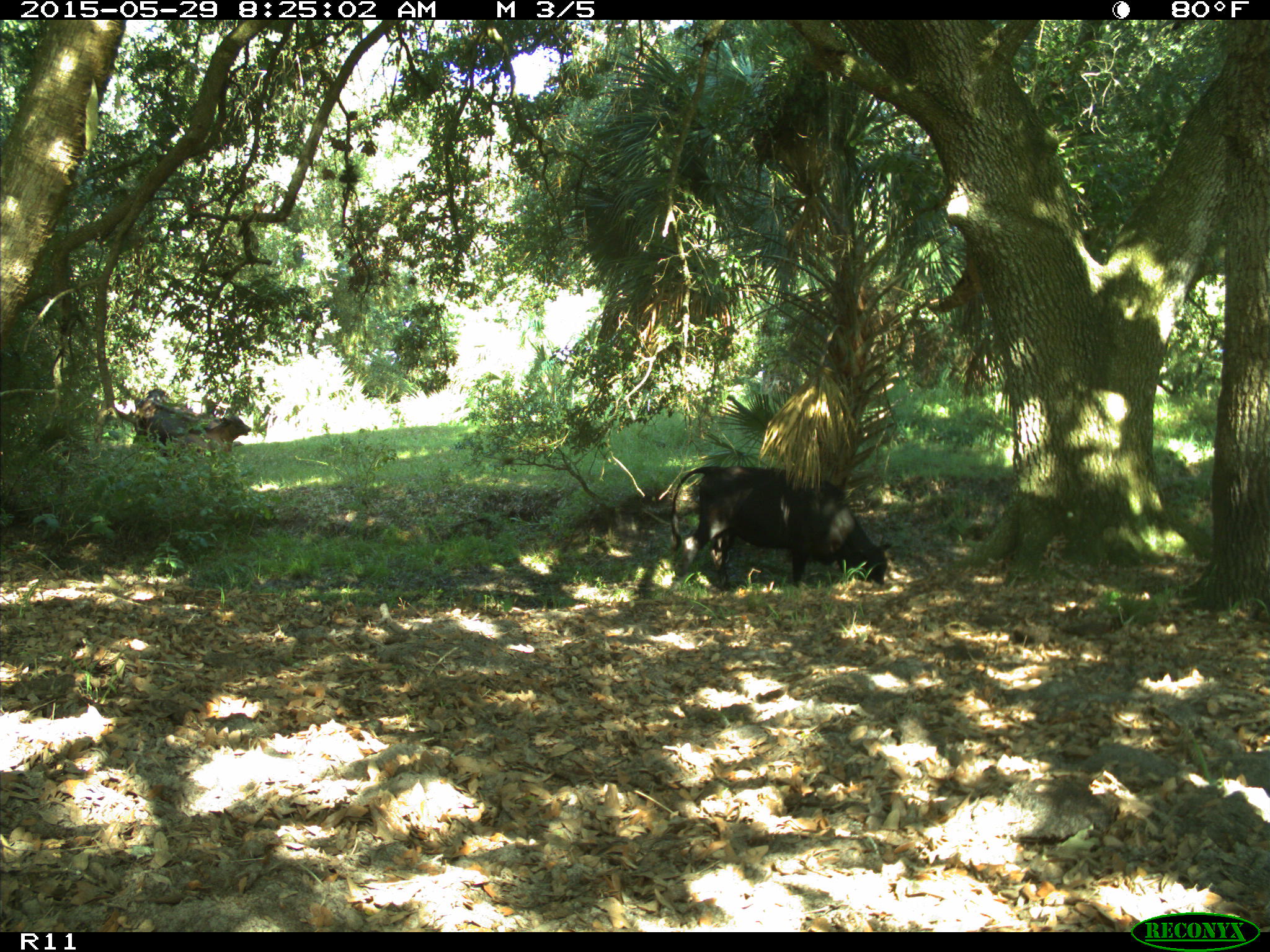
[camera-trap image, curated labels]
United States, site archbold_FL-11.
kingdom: Animalia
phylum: Chordata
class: Mammalia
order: Artiodactyla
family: Bovidae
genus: Bos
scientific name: Bos taurus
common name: domestic cow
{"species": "Bos taurus (domestic cow)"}